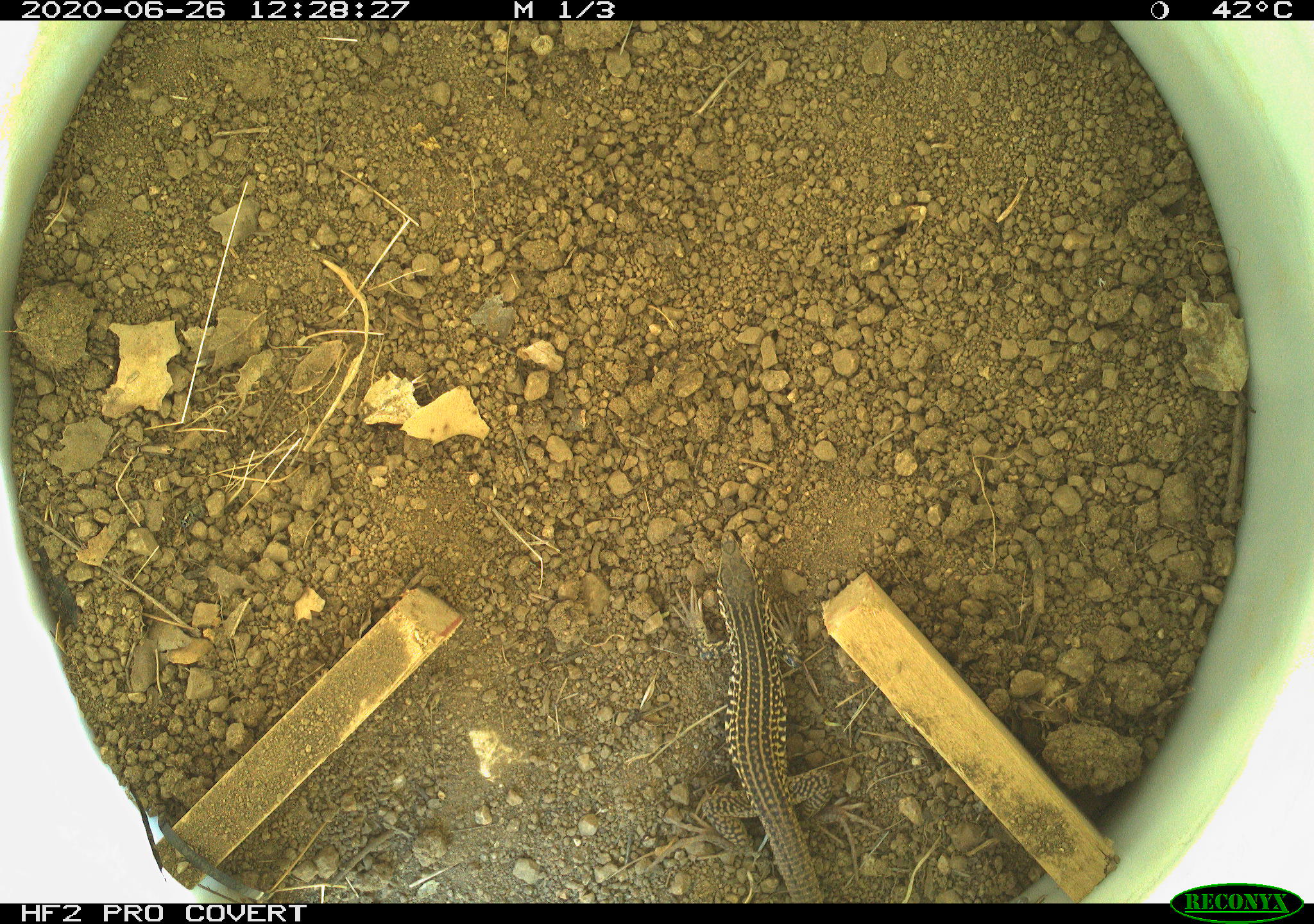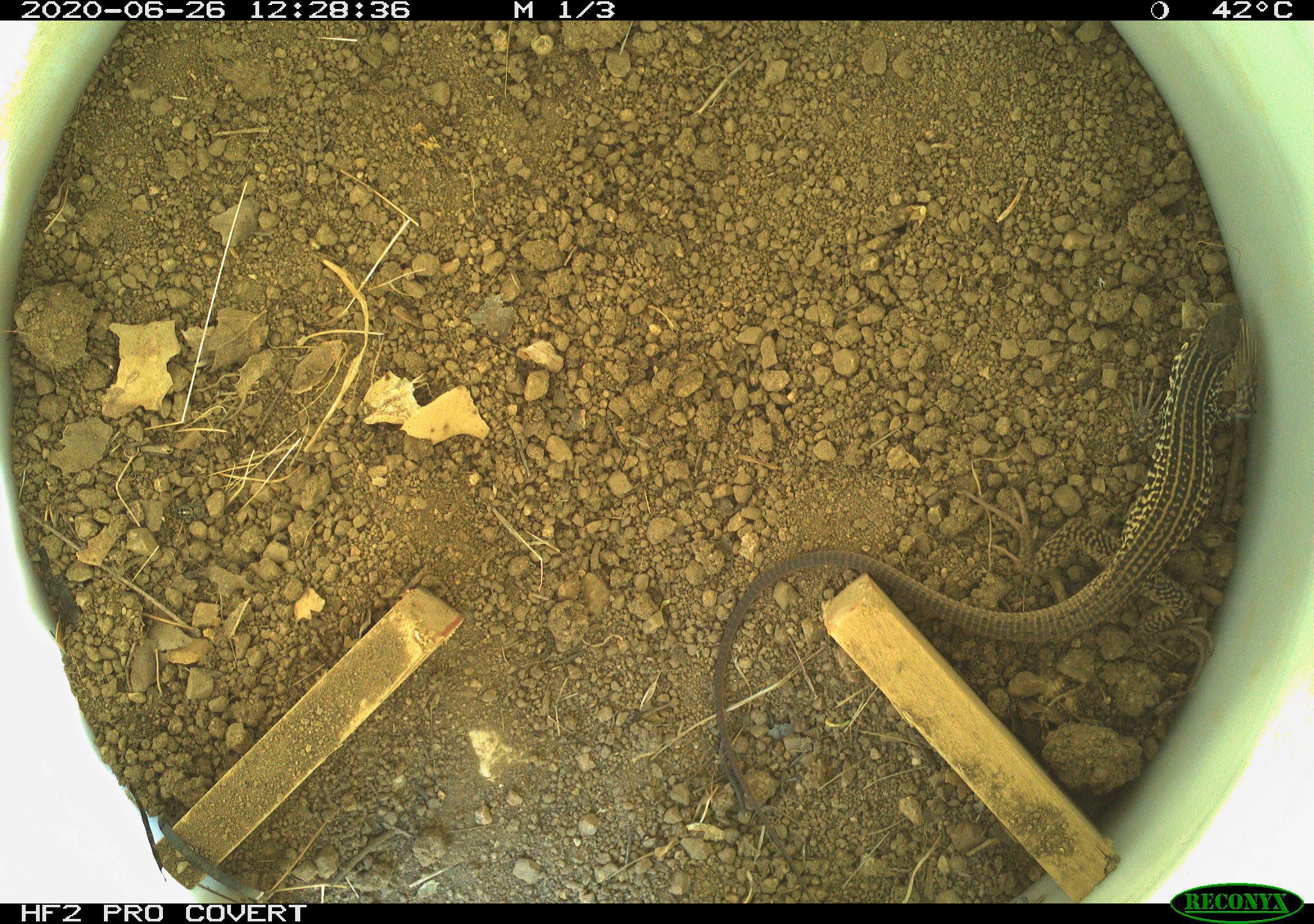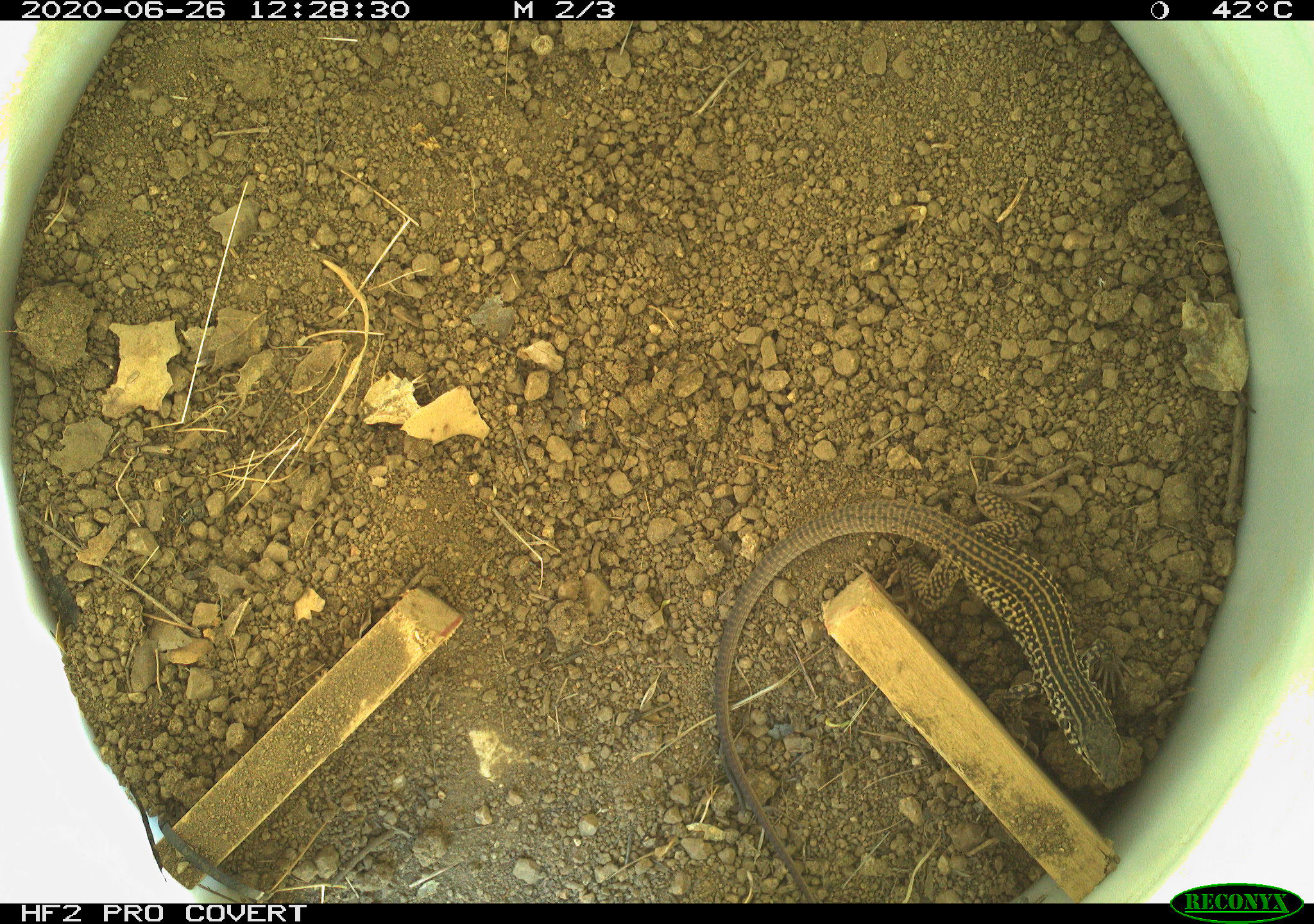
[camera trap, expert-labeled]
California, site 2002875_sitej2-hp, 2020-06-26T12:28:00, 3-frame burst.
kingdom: Animalia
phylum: Chordata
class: Reptilia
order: Squamata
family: Teiidae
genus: Aspidoscelis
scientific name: Aspidoscelis tigris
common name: western whiptail